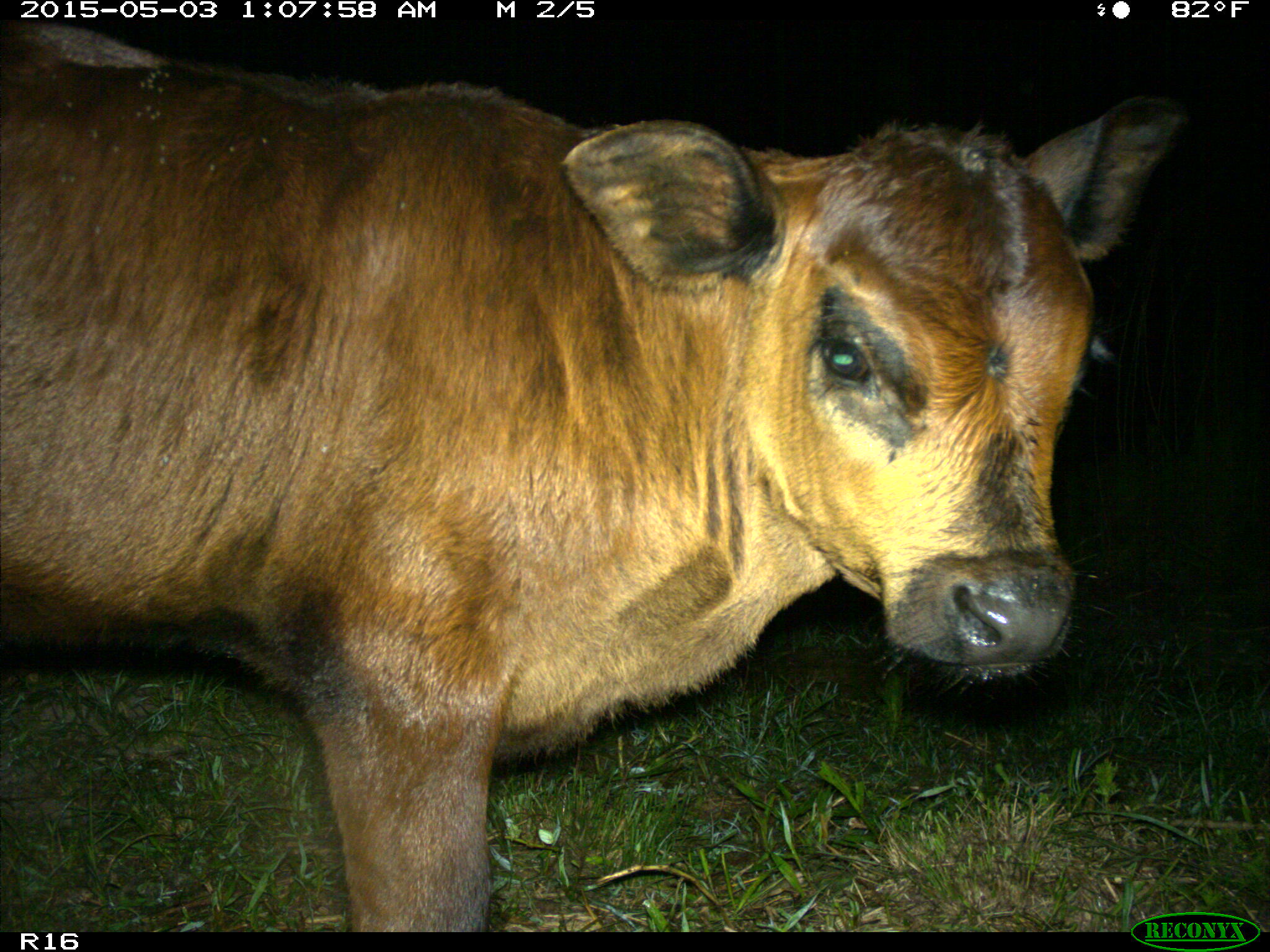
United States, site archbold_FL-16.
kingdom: Animalia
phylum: Chordata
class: Mammalia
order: Artiodactyla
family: Bovidae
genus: Bos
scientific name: Bos taurus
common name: domestic cow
Bos taurus (domestic cow).